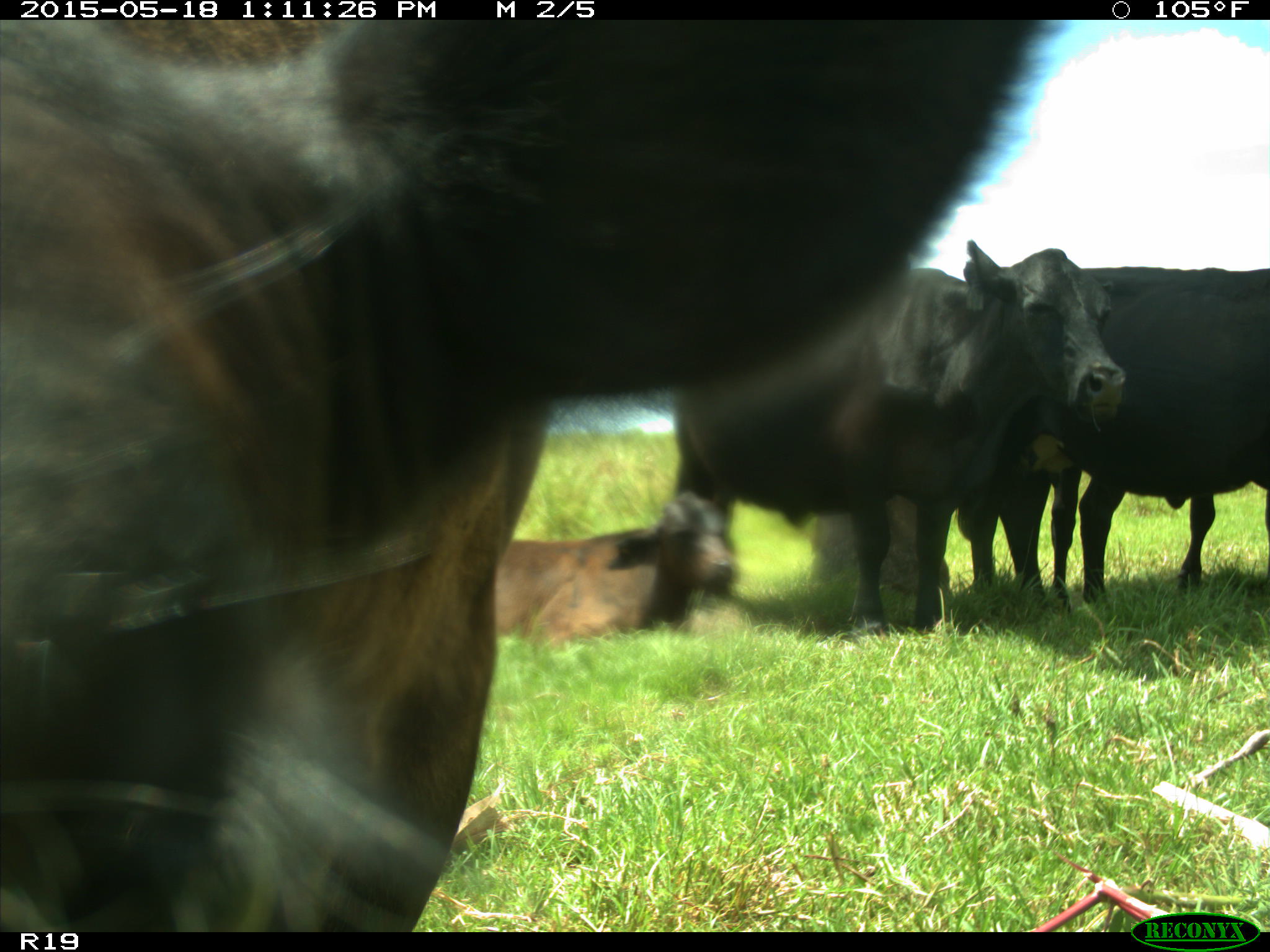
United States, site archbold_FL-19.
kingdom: Animalia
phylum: Chordata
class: Mammalia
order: Artiodactyla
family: Bovidae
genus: Bos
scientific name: Bos taurus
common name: domestic cow